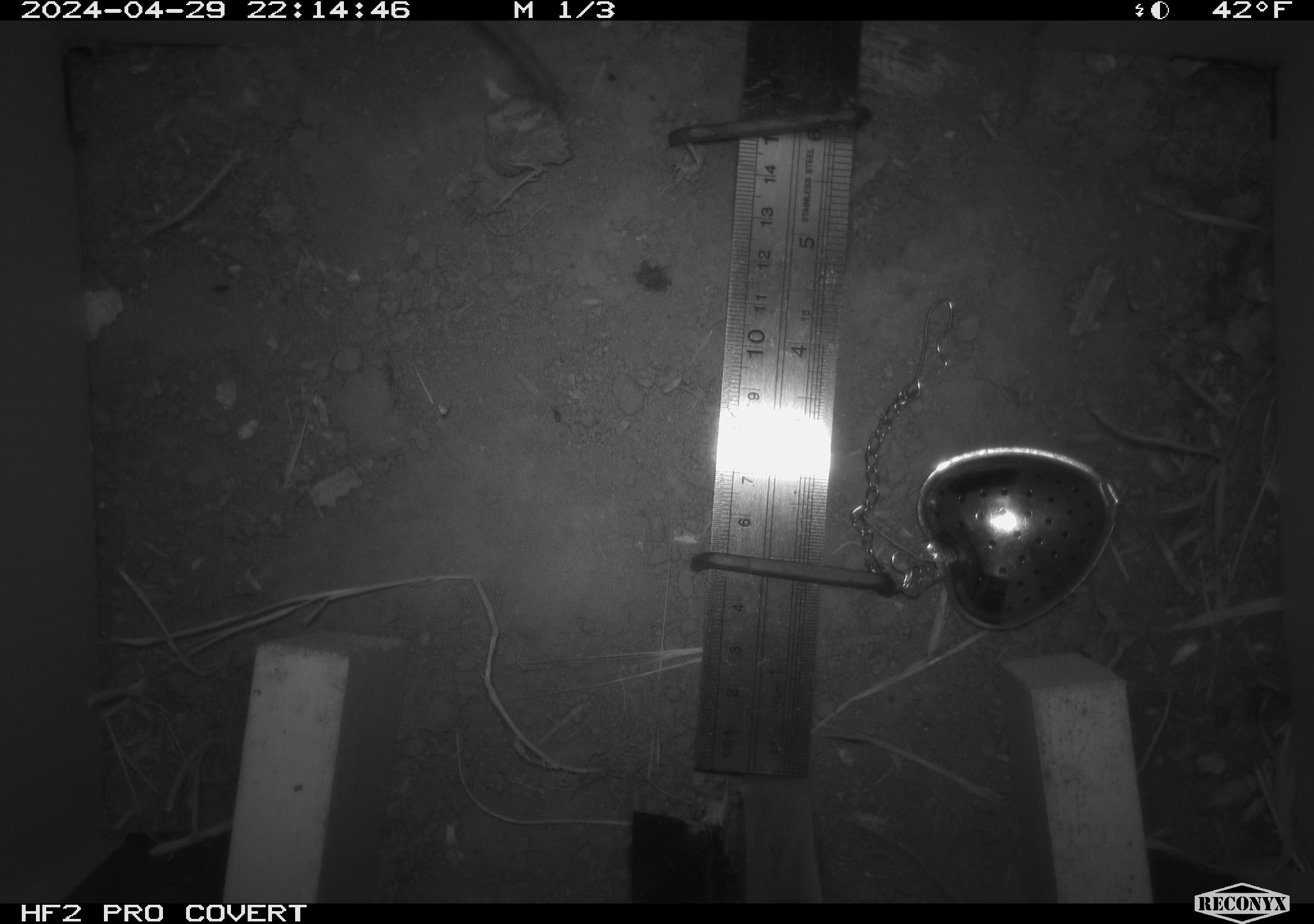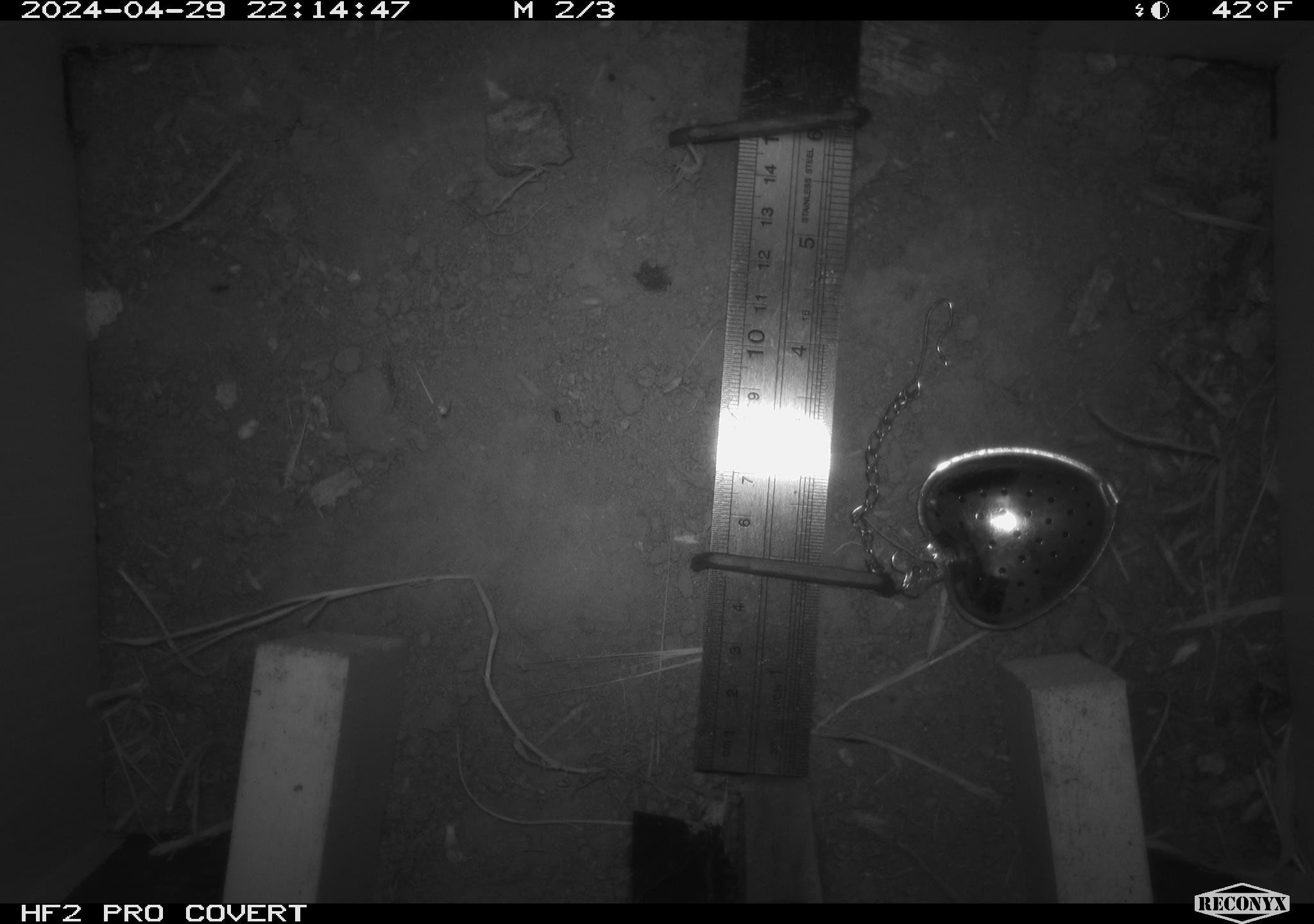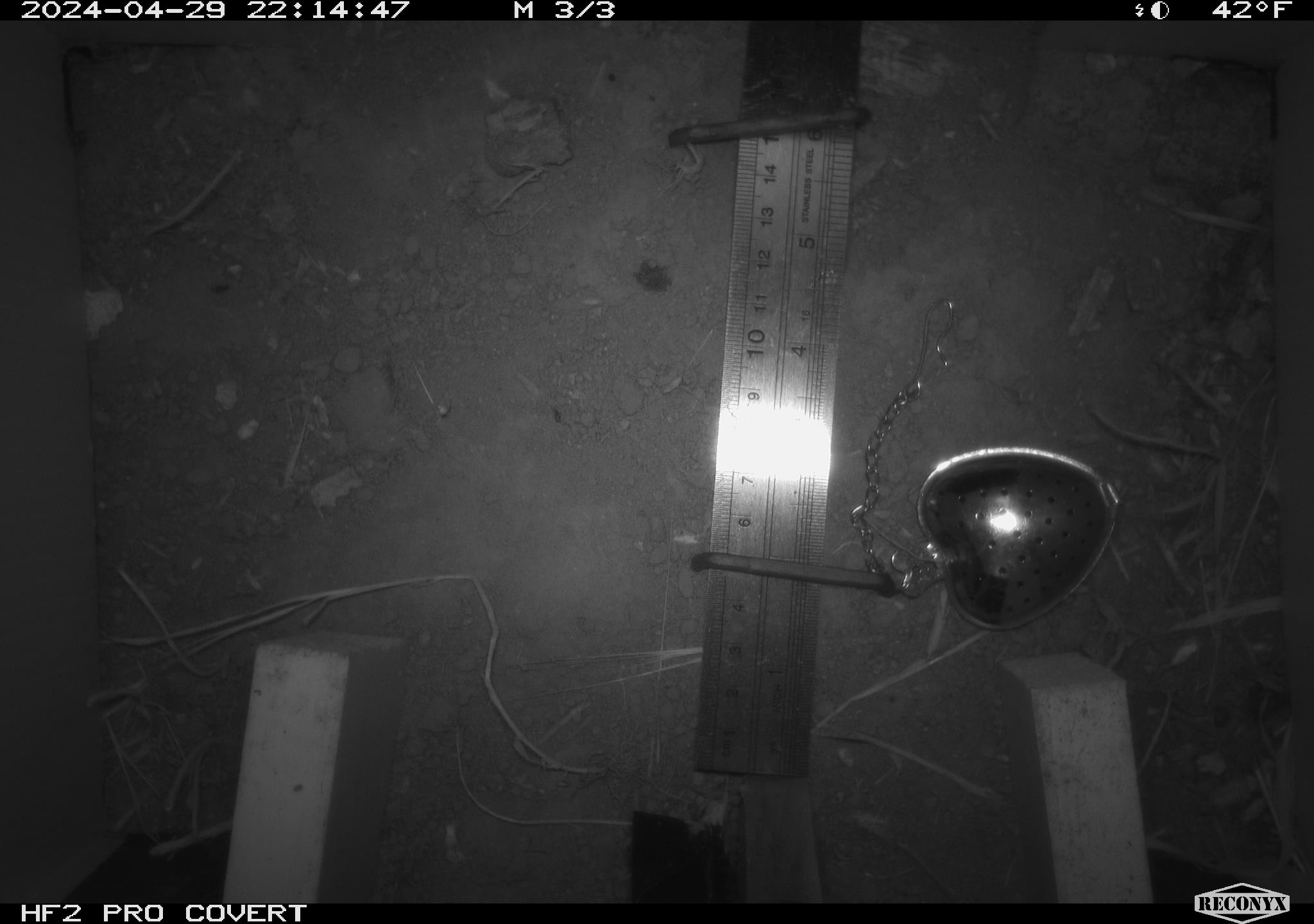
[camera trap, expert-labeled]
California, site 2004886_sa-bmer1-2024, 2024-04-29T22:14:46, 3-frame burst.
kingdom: Animalia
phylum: Chordata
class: Mammalia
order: Rodentia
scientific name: Rodentia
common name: mouse species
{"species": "mouse species (Rodentia)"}